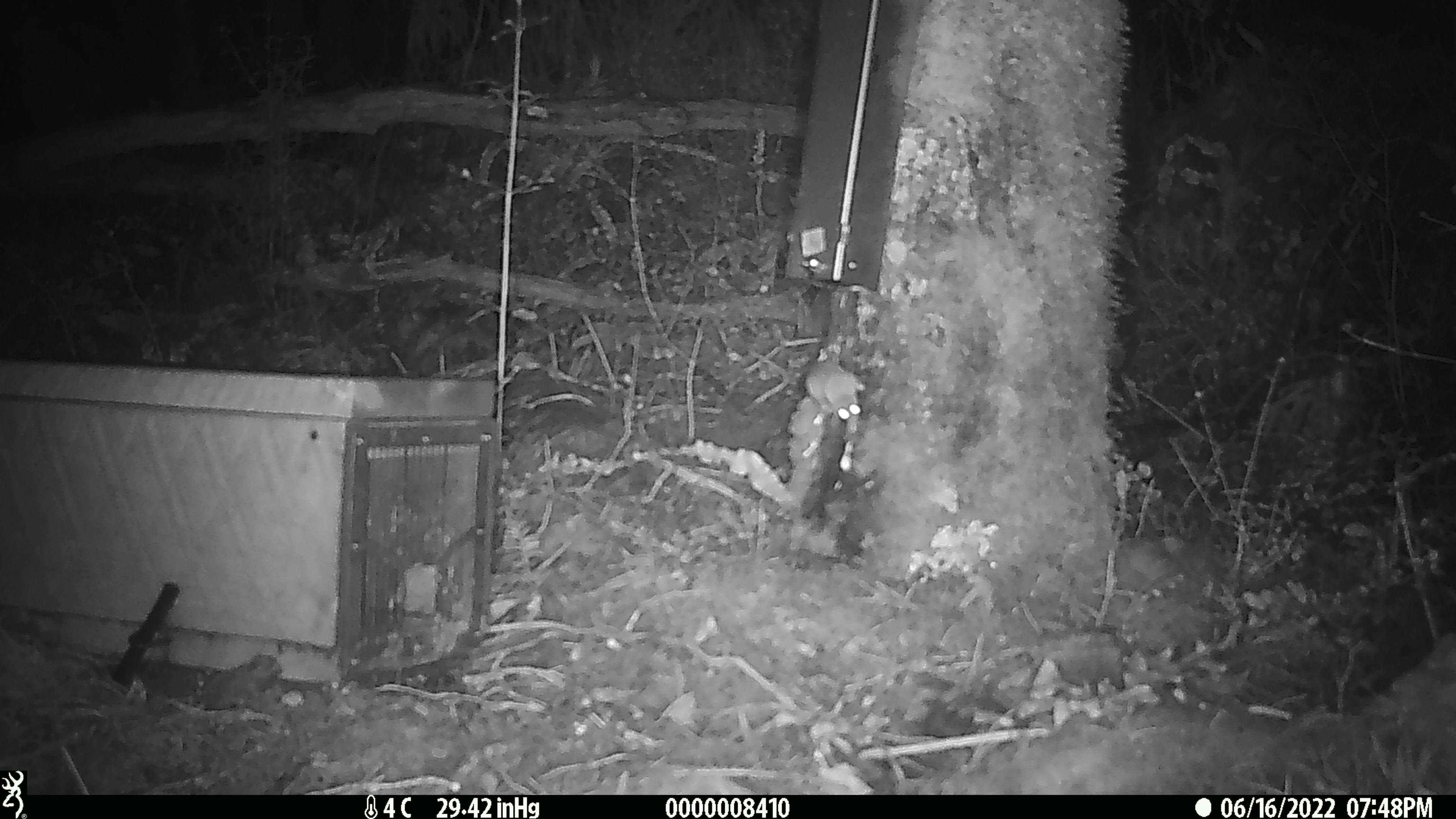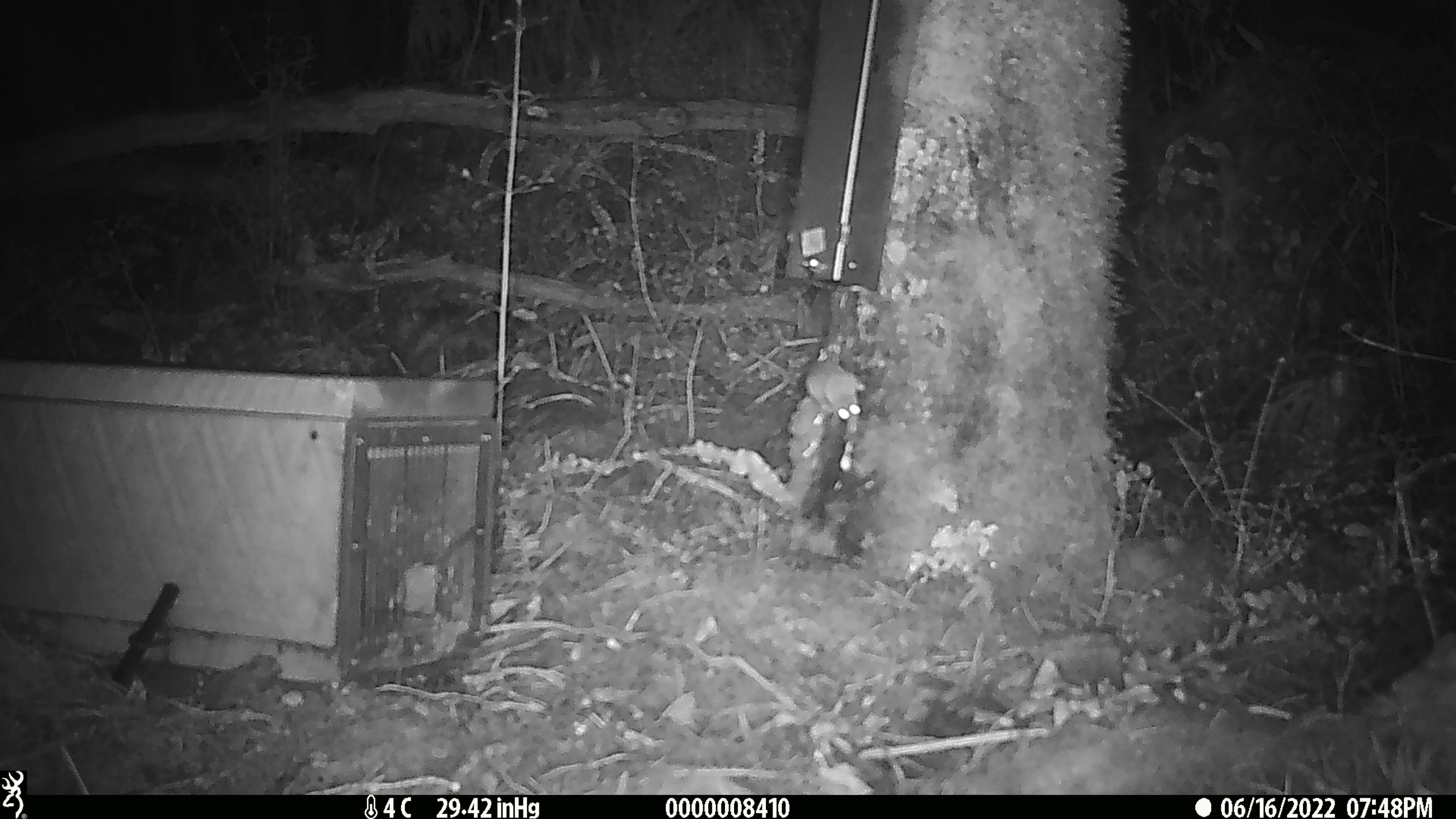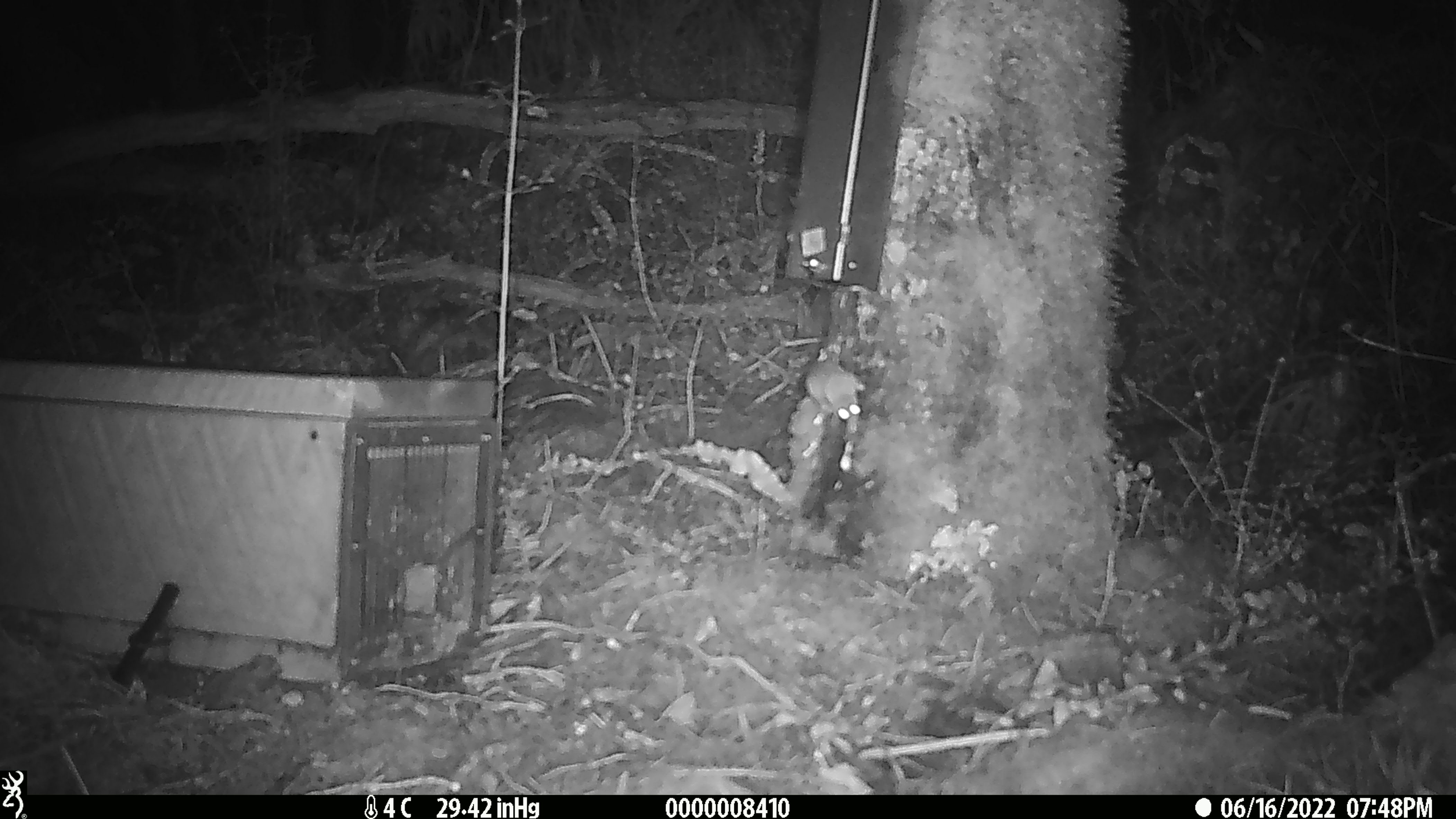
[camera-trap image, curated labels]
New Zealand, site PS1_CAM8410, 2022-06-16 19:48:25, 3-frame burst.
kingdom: Animalia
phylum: Chordata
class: Mammalia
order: Rodentia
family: Muridae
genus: Mus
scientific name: Mus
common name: mouse